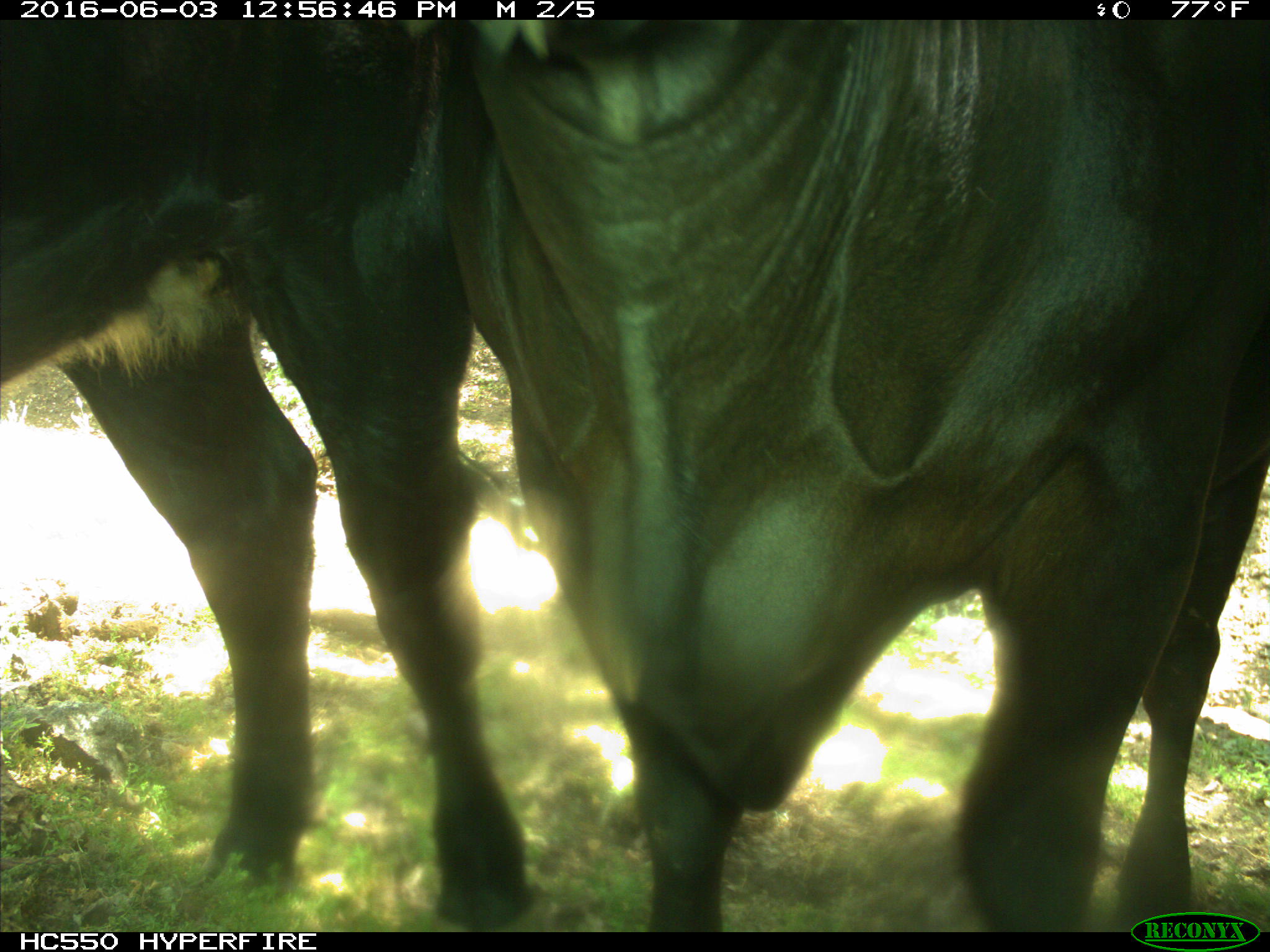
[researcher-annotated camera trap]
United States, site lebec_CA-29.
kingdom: Animalia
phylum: Chordata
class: Mammalia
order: Artiodactyla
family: Bovidae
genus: Bos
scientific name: Bos taurus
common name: domestic cow